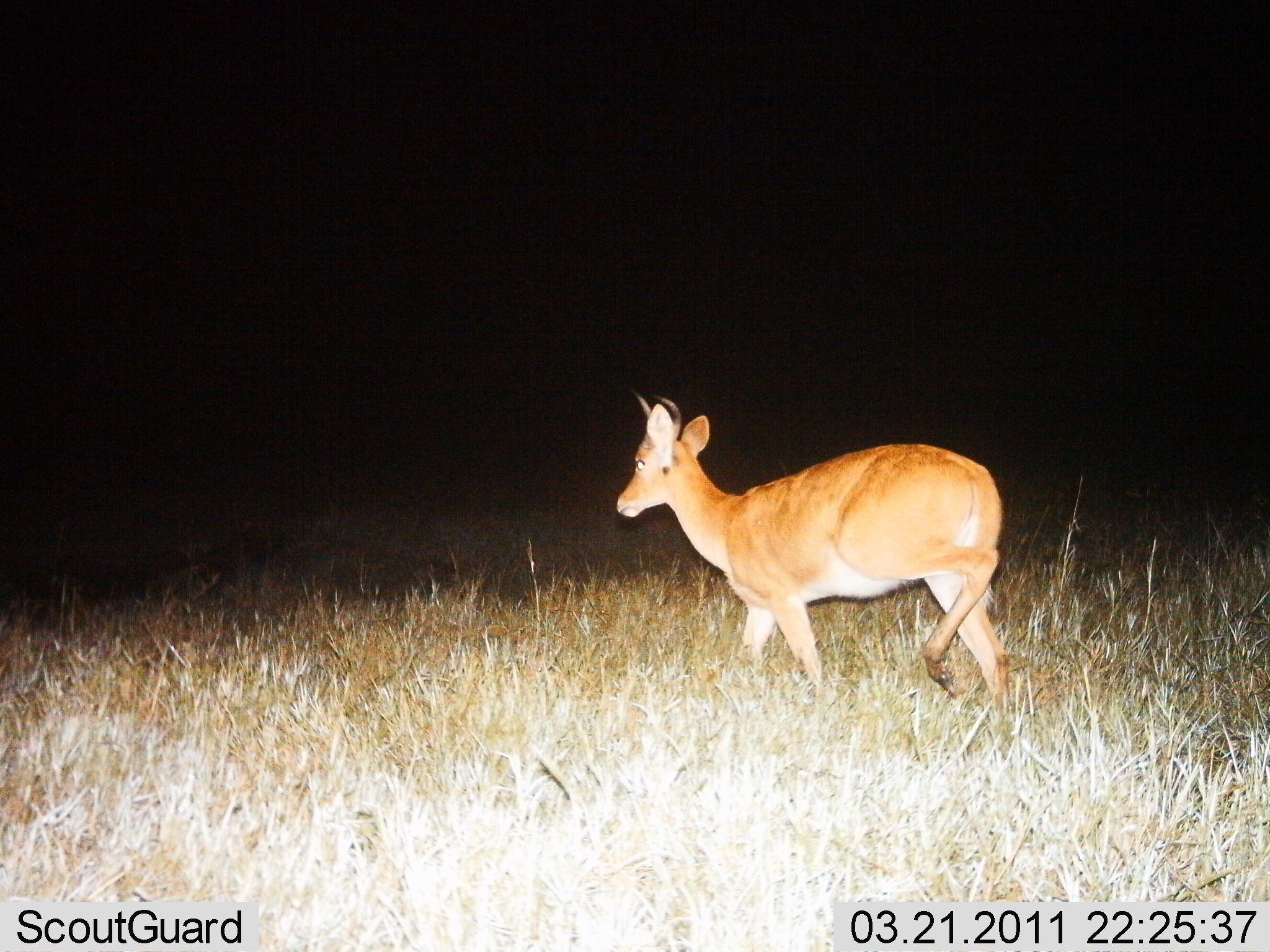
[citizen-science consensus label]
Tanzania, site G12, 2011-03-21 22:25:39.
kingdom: Animalia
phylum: Chordata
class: Mammalia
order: Artiodactyla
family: Bovidae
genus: Redunca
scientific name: Redunca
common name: reedbuck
Reedbuck (Redunca), count 1. Behavior (volunteer vote fractions): standing 15%, resting 0%, moving 92%, interacting 0%. Young present (vote fraction): 0%. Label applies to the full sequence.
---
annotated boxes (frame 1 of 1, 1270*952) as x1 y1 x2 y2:
animal: 616 389 1012 708